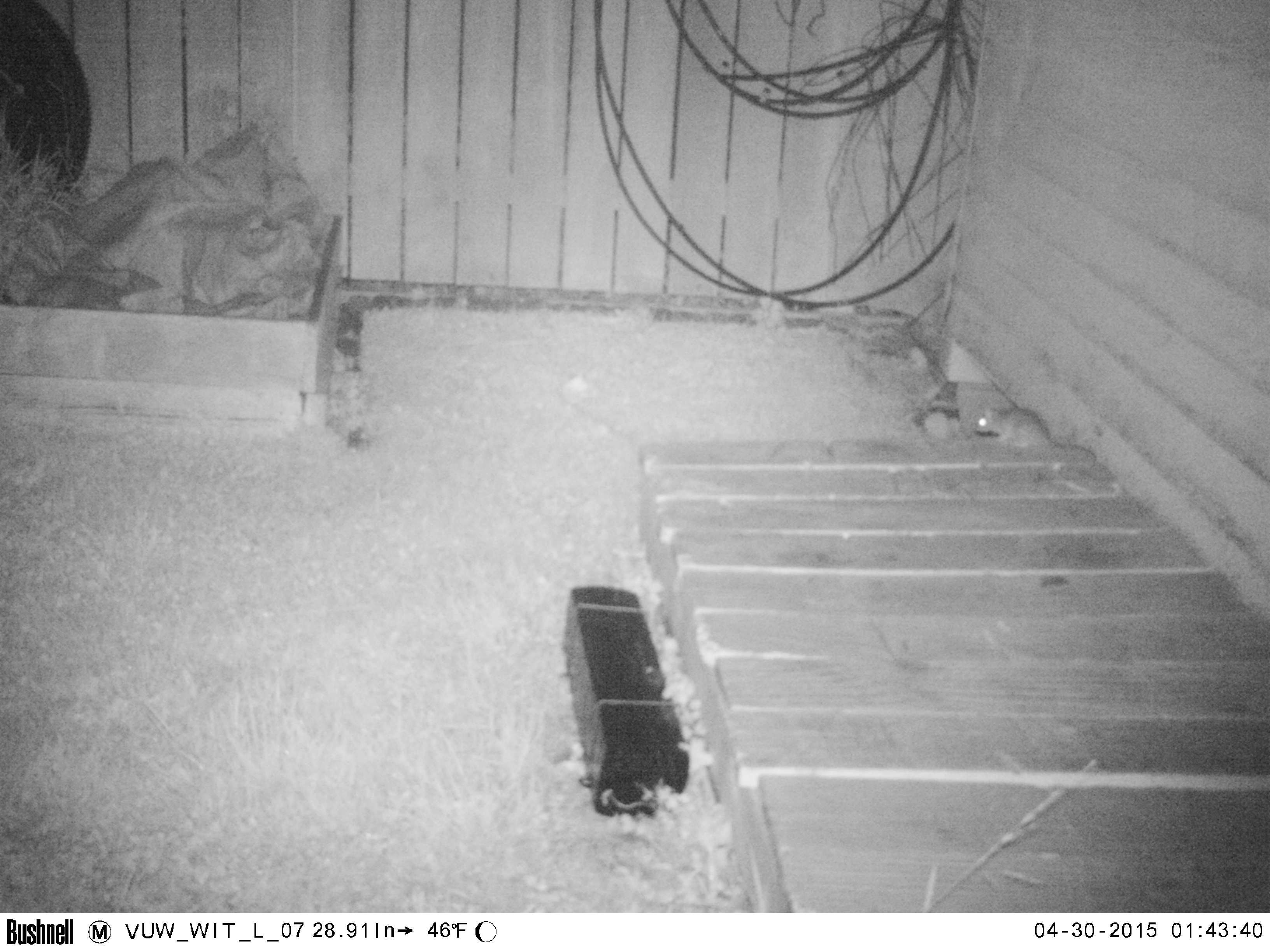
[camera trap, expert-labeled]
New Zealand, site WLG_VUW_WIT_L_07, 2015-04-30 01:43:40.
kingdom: Animalia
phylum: Chordata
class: Mammalia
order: Rodentia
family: Muridae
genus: Rattus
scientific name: Rattus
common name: rat